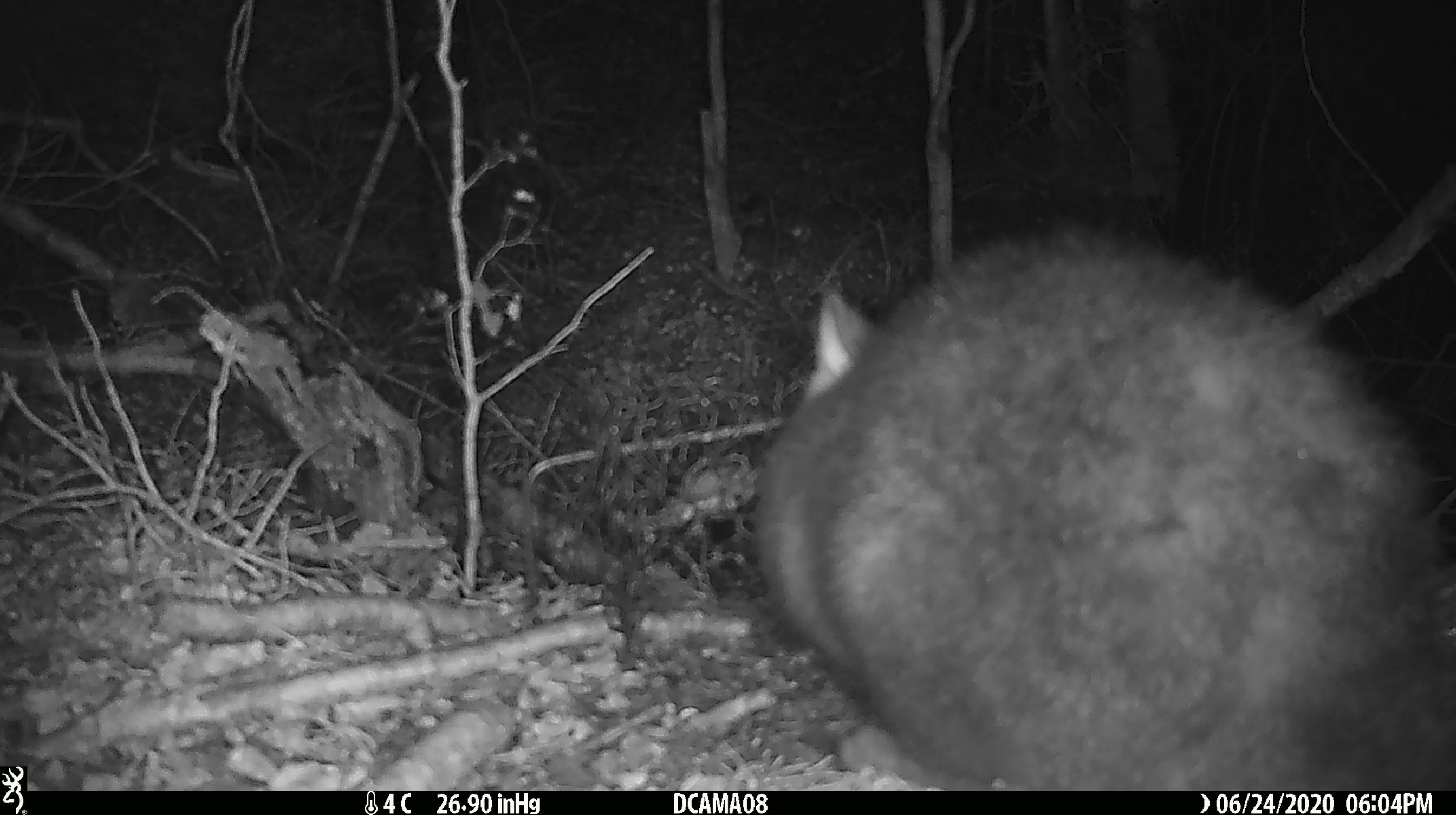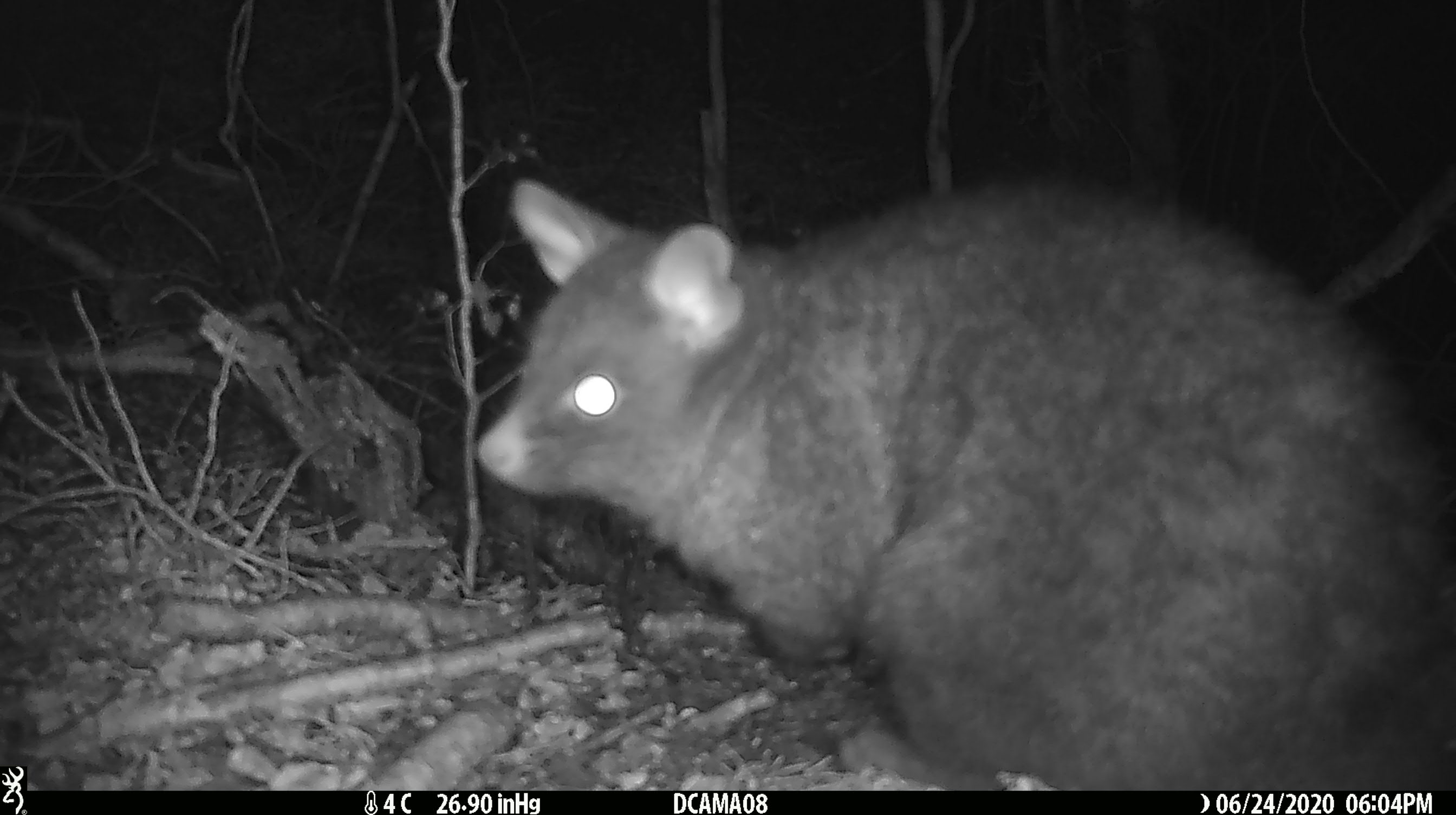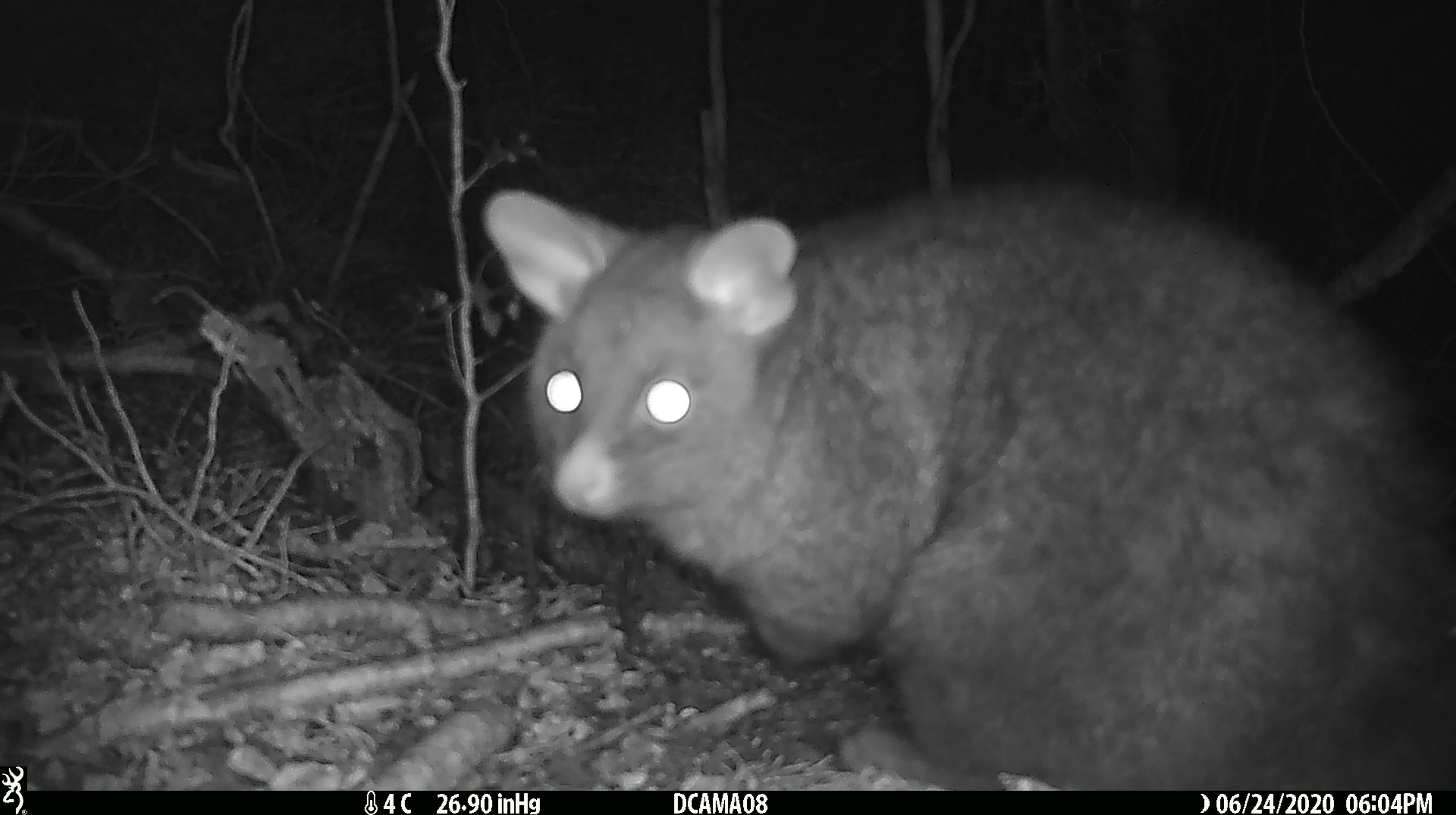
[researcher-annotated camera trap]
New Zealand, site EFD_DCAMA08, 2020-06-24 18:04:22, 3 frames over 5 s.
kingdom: Animalia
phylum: Chordata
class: Mammalia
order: Diprotodontia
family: Phalangeridae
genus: Trichosurus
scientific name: Trichosurus vulpecula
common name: common brushtail possum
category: possum